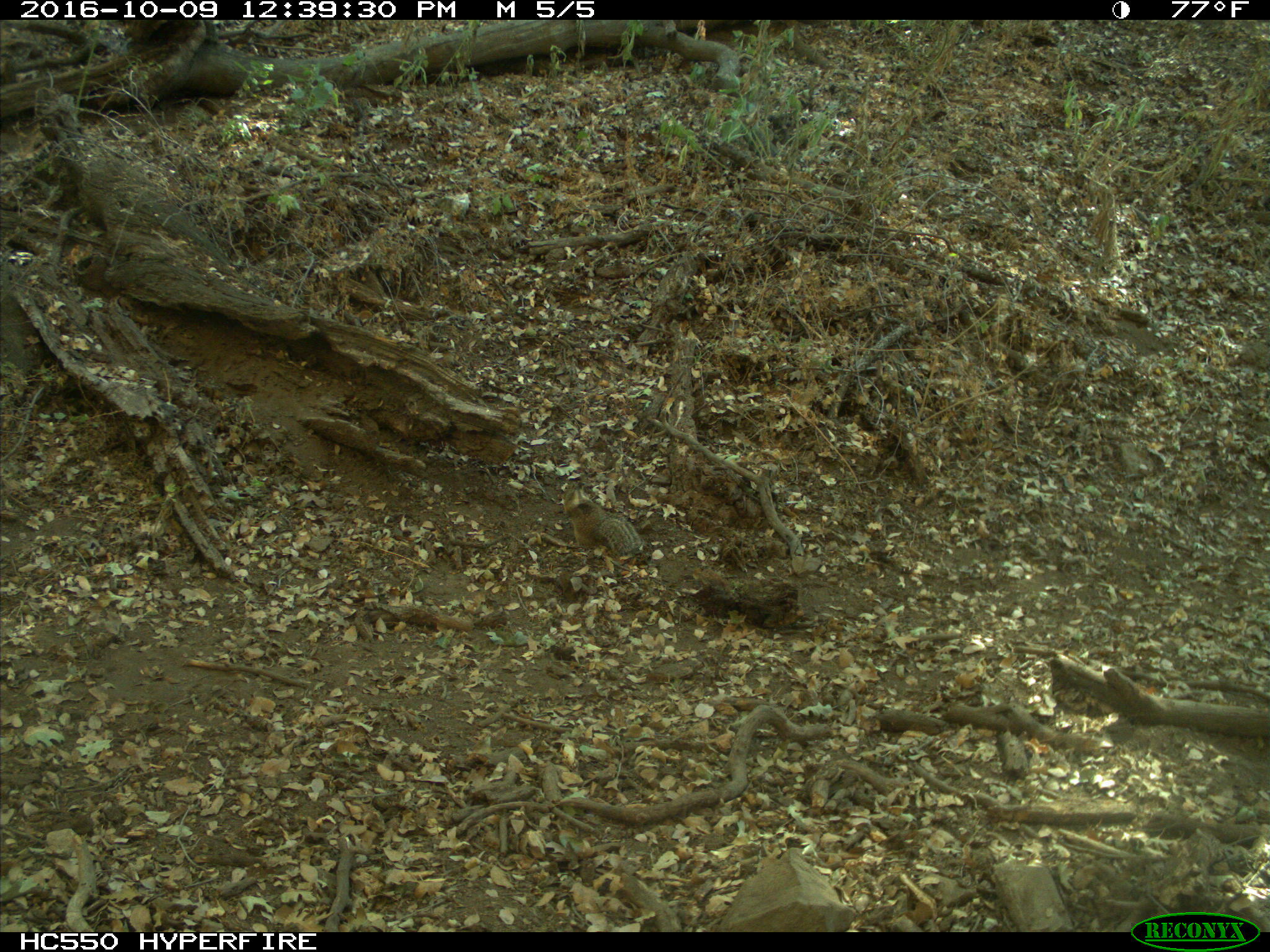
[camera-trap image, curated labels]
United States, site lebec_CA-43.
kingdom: Animalia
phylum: Chordata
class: Mammalia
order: Rodentia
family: Sciuridae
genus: Otospermophilus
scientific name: Otospermophilus beecheyi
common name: california ground squirrel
Otospermophilus beecheyi (california ground squirrel).